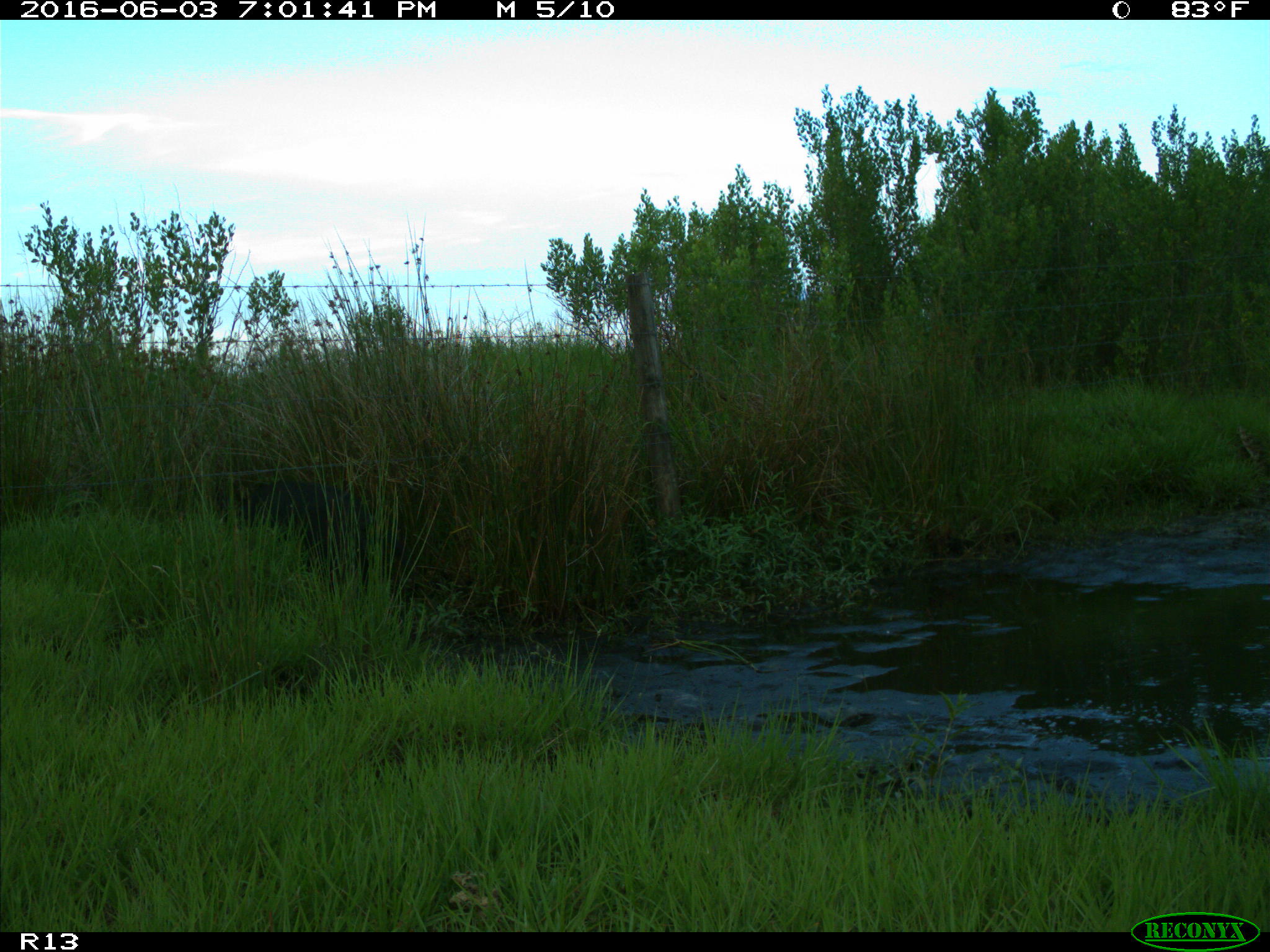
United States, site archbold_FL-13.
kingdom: Animalia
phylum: Chordata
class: Mammalia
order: Artiodactyla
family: Suidae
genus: Sus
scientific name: Sus scrofa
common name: wild boar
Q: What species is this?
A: Sus scrofa (wild boar).